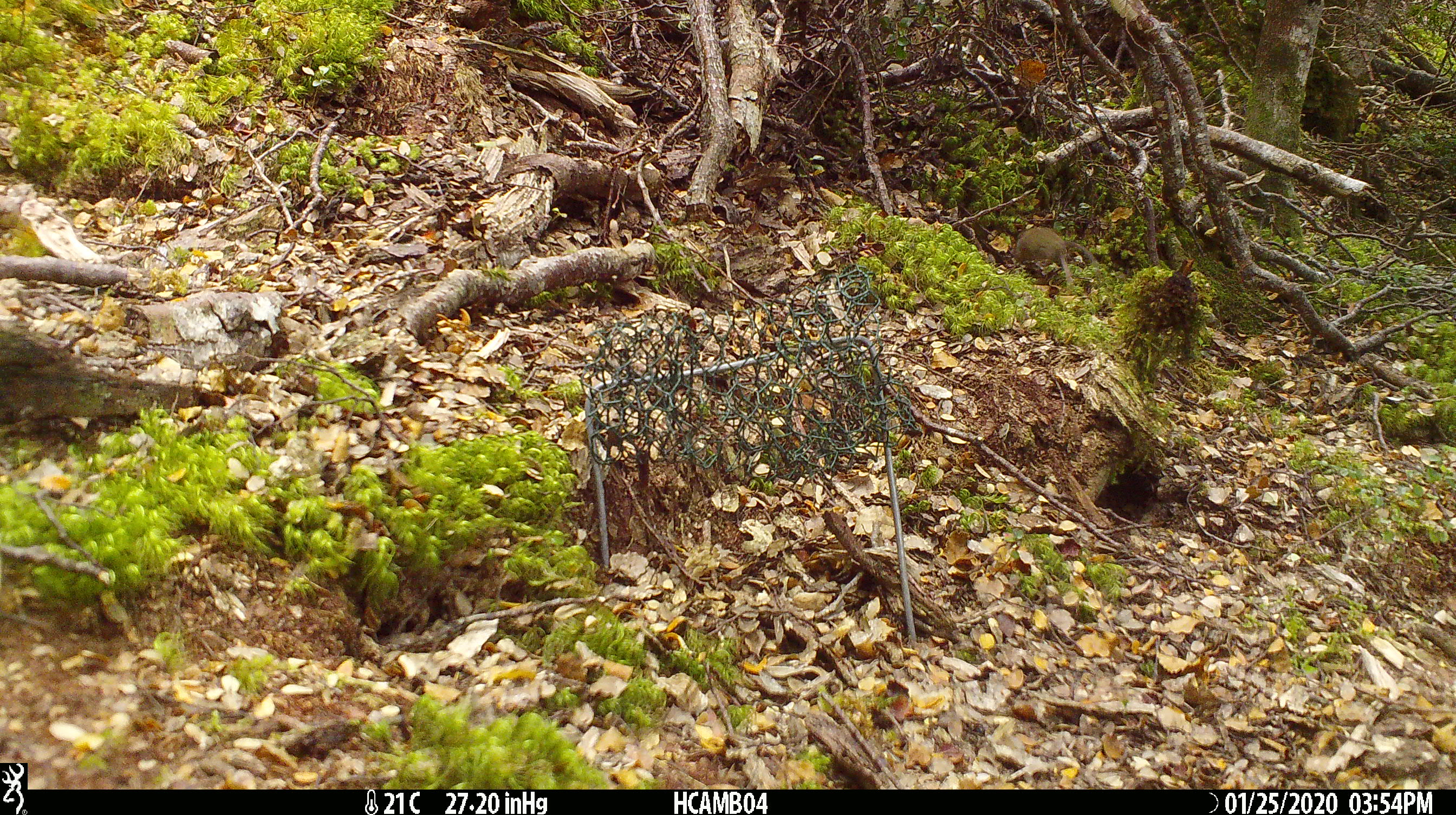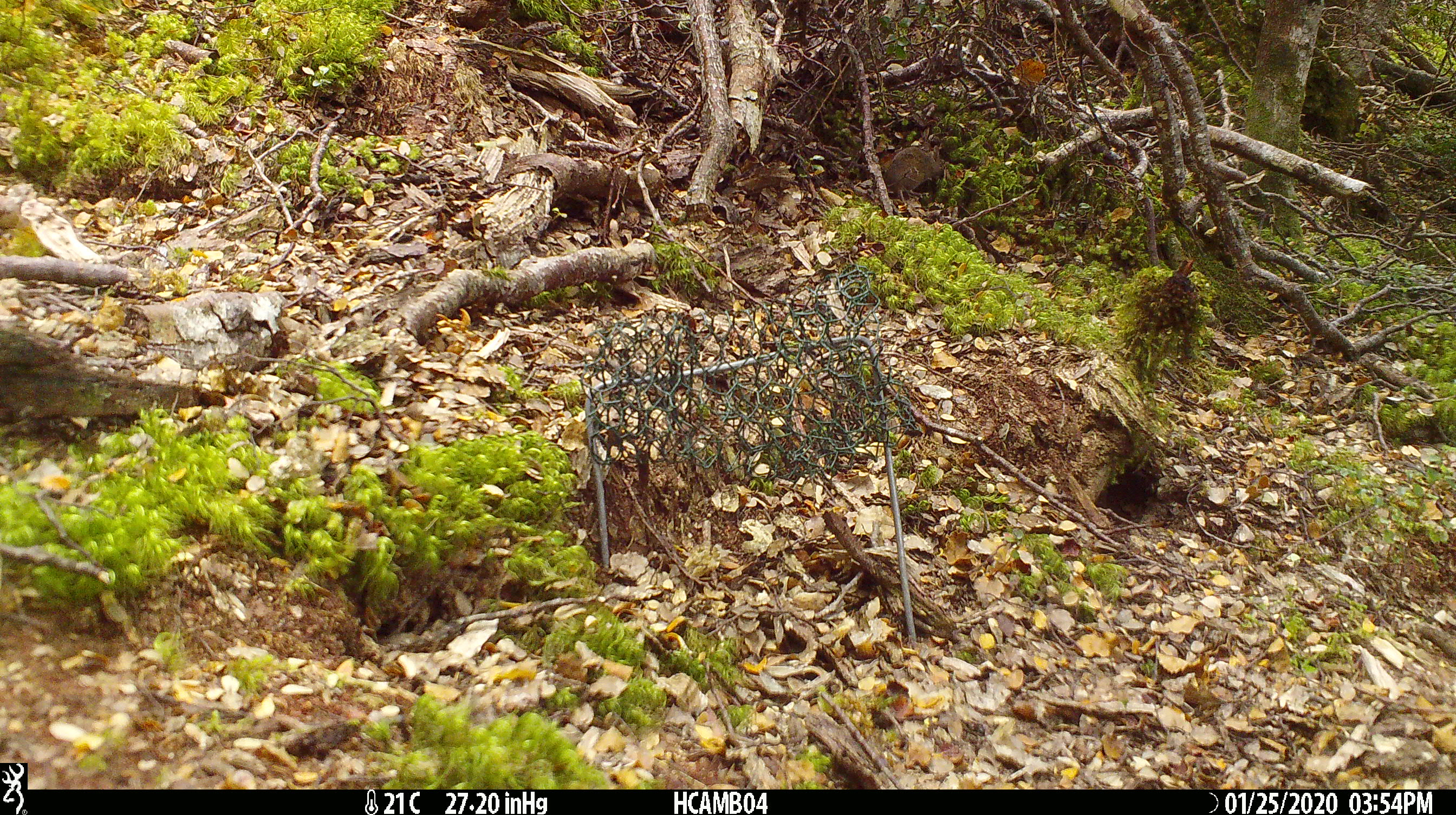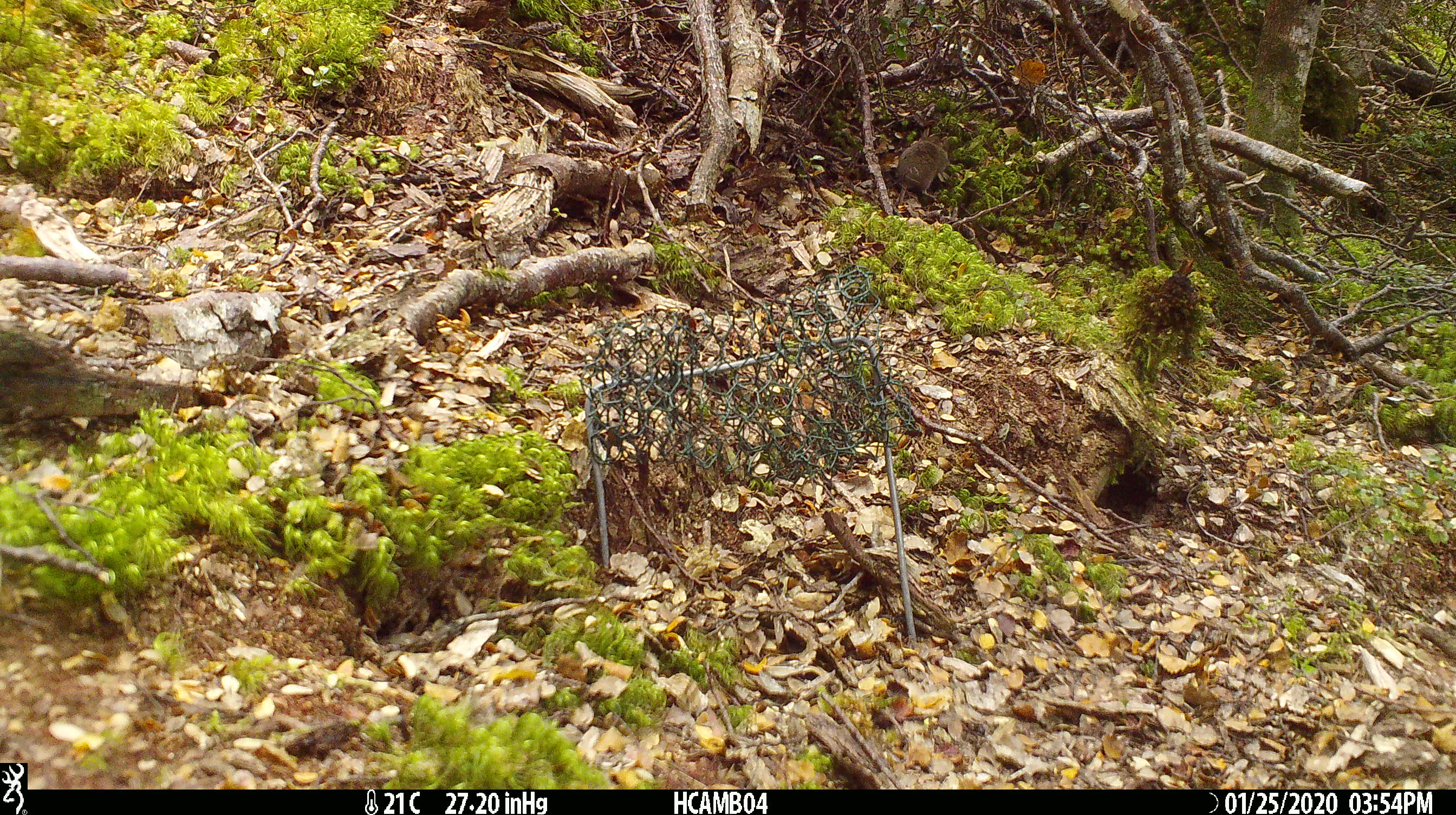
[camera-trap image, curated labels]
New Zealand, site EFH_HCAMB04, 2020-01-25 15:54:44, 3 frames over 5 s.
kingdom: Animalia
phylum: Chordata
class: Mammalia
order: Rodentia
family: Muridae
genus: Mus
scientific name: Mus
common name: mouse